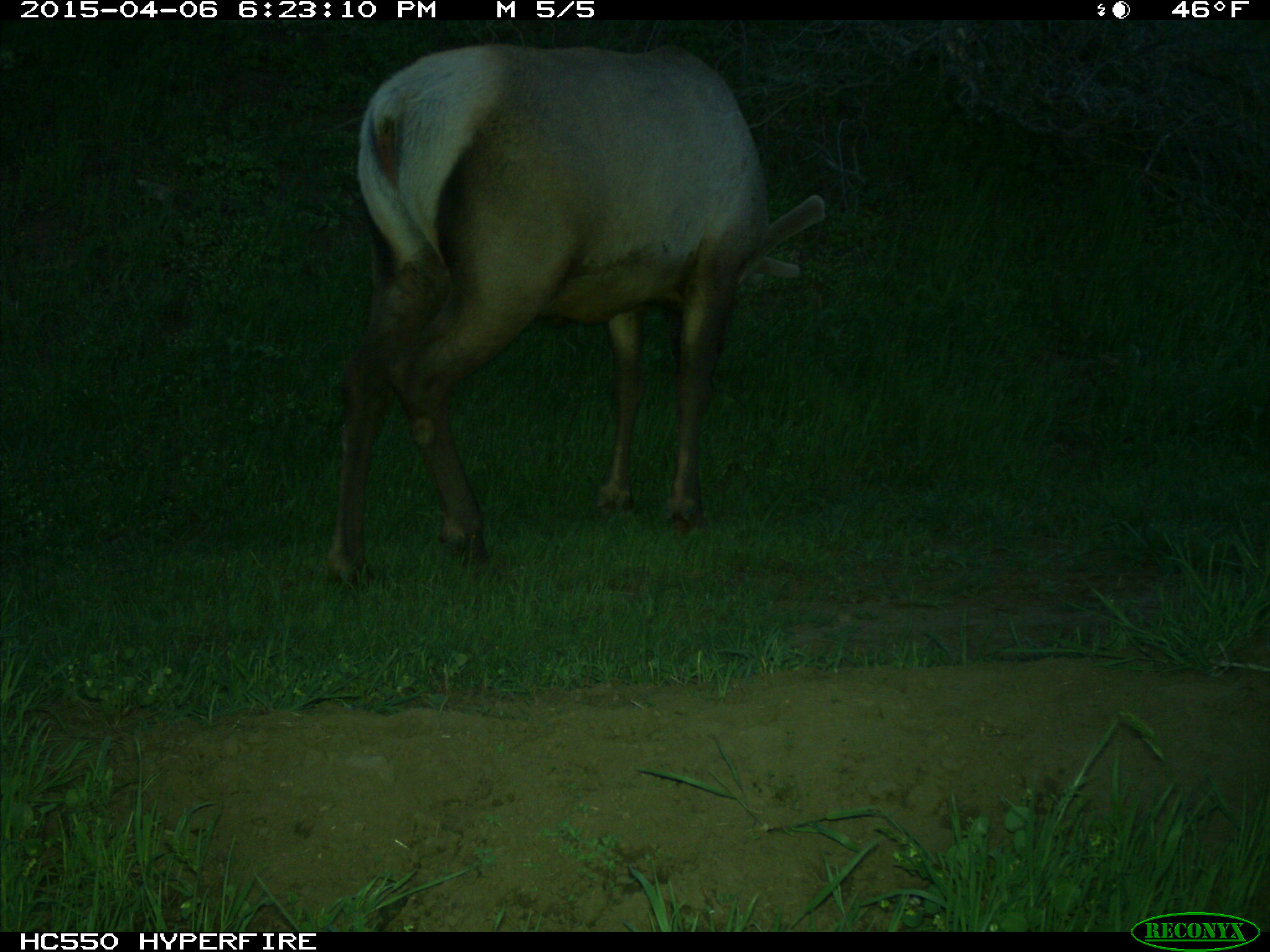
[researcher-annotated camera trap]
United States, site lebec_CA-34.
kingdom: Animalia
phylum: Chordata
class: Mammalia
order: Artiodactyla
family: Cervidae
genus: Cervus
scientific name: Cervus canadensis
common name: elk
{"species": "Cervus canadensis (elk)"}